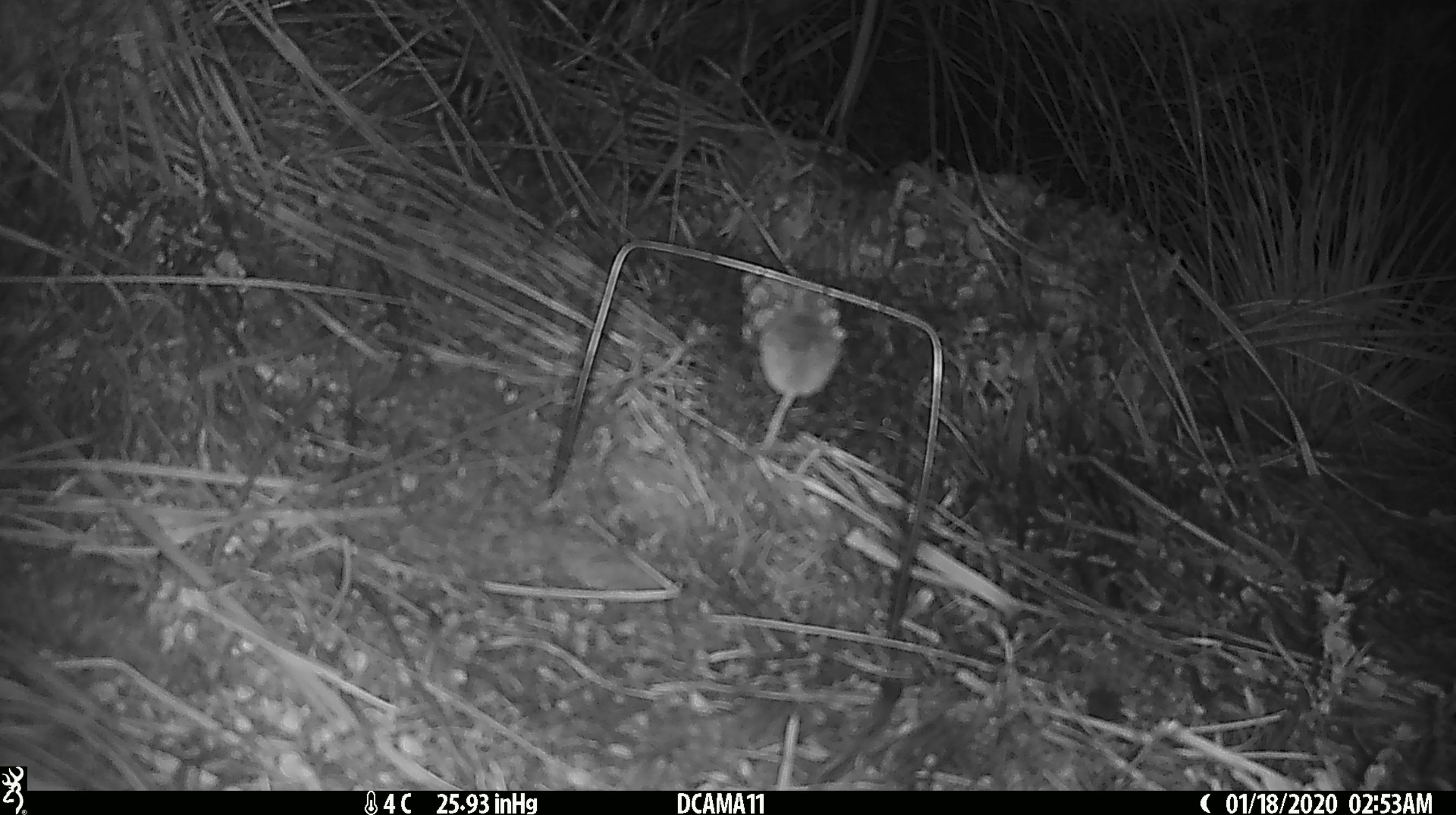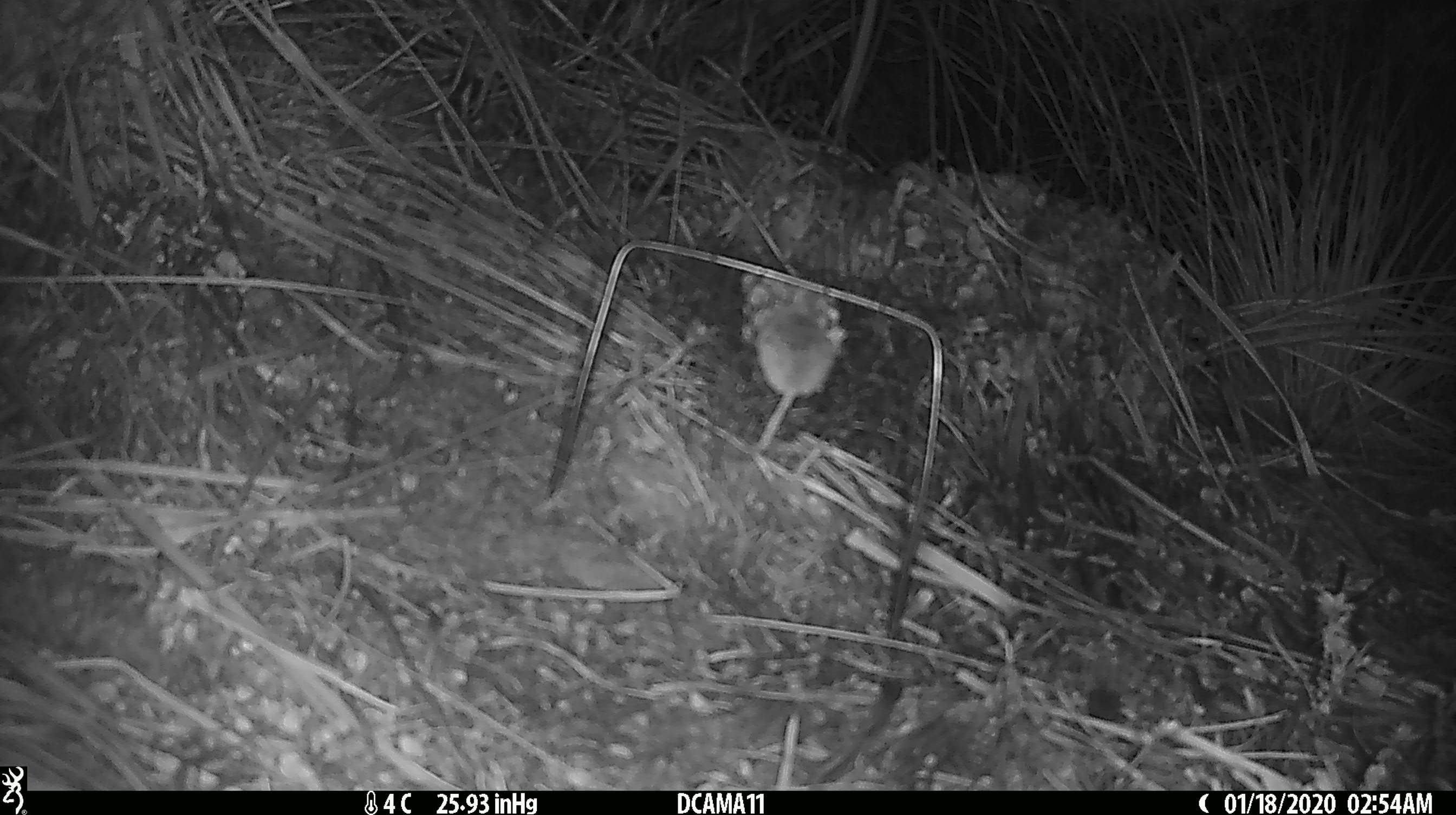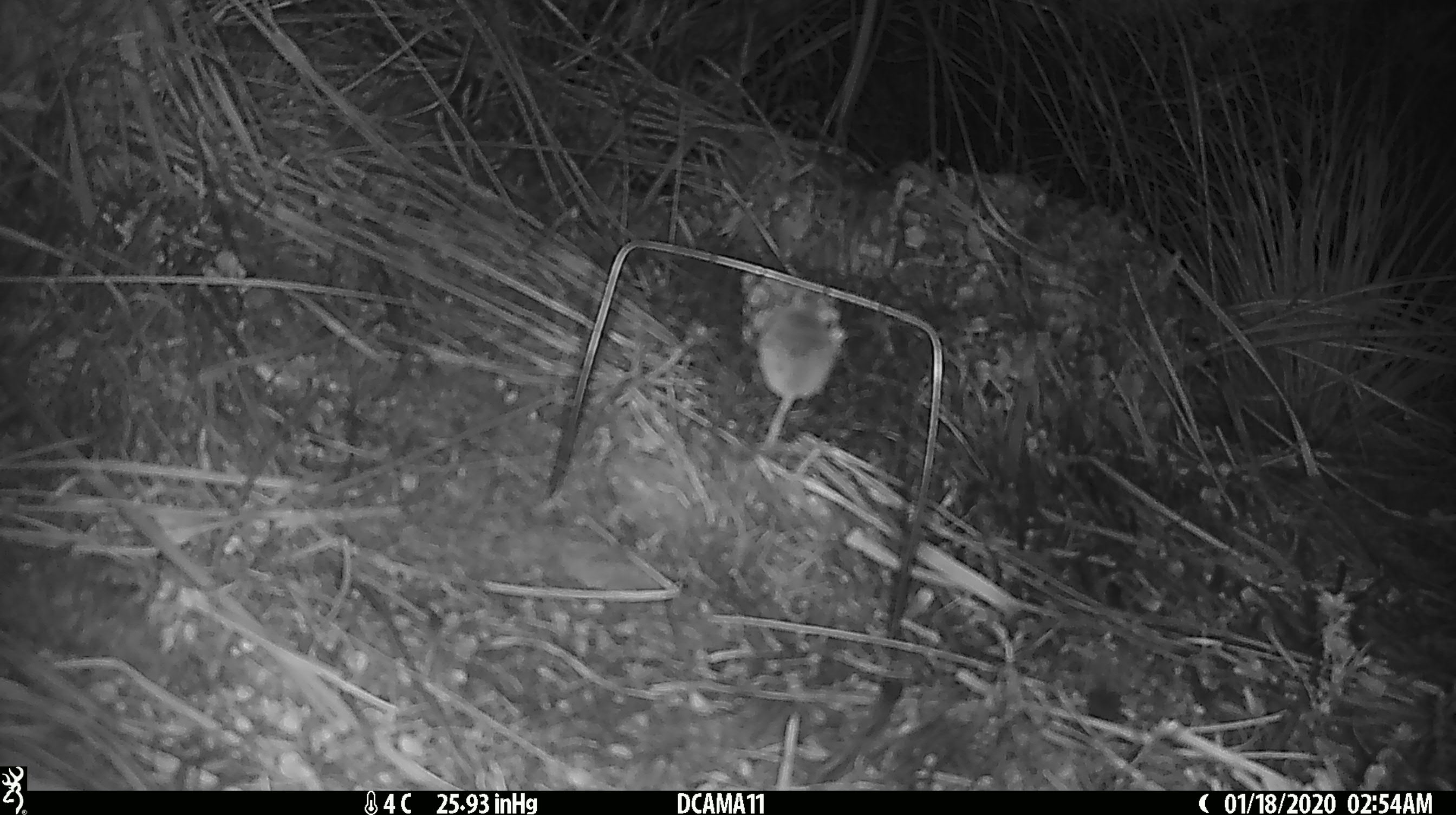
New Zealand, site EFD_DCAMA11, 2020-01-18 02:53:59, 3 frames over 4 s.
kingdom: Animalia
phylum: Chordata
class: Mammalia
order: Rodentia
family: Muridae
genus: Mus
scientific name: Mus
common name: mouse